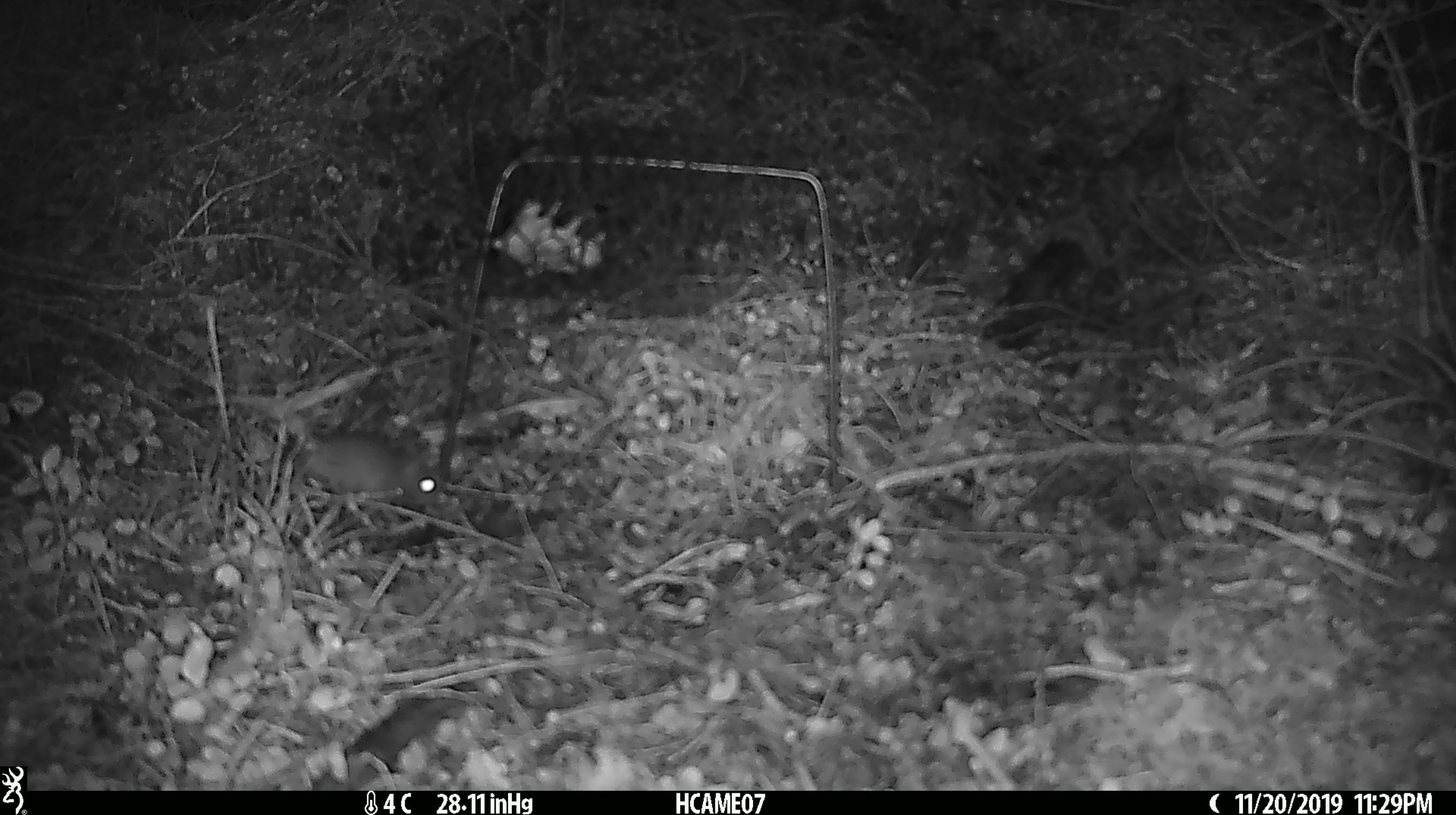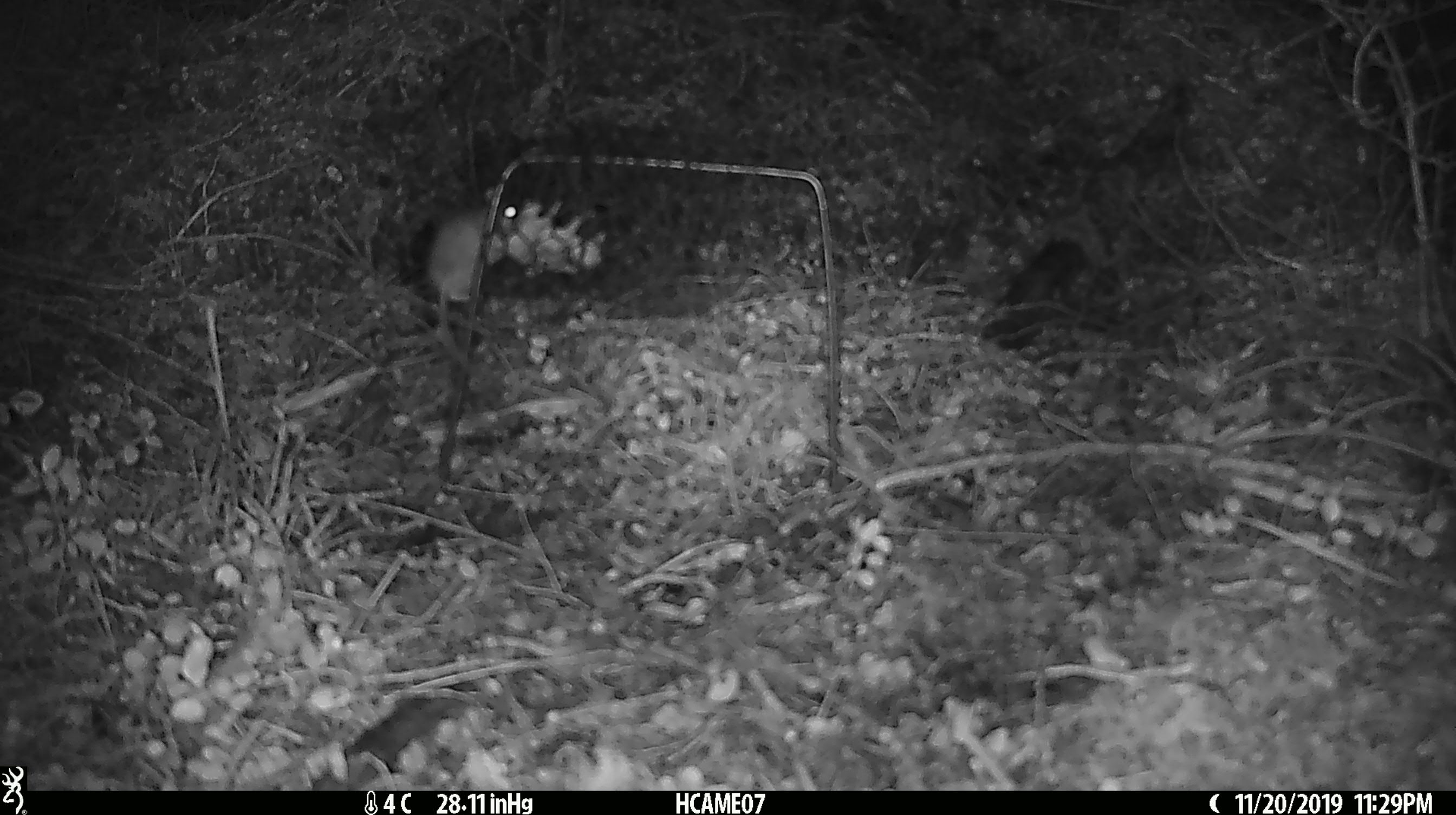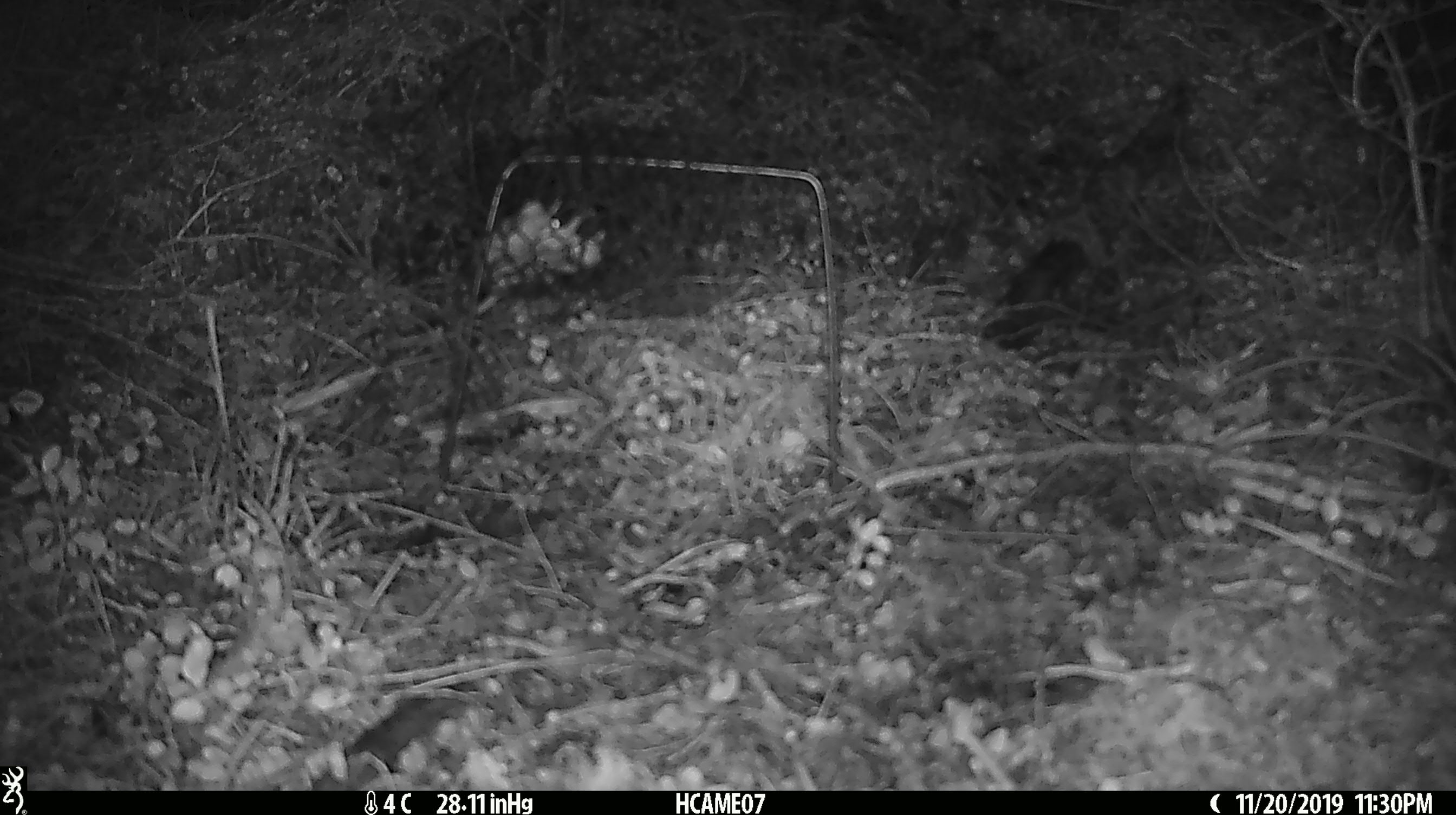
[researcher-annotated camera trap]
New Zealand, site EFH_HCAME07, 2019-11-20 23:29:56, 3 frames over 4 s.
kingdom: Animalia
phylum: Chordata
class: Mammalia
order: Rodentia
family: Muridae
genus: Mus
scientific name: Mus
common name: mouse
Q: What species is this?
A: Mouse (Mus).